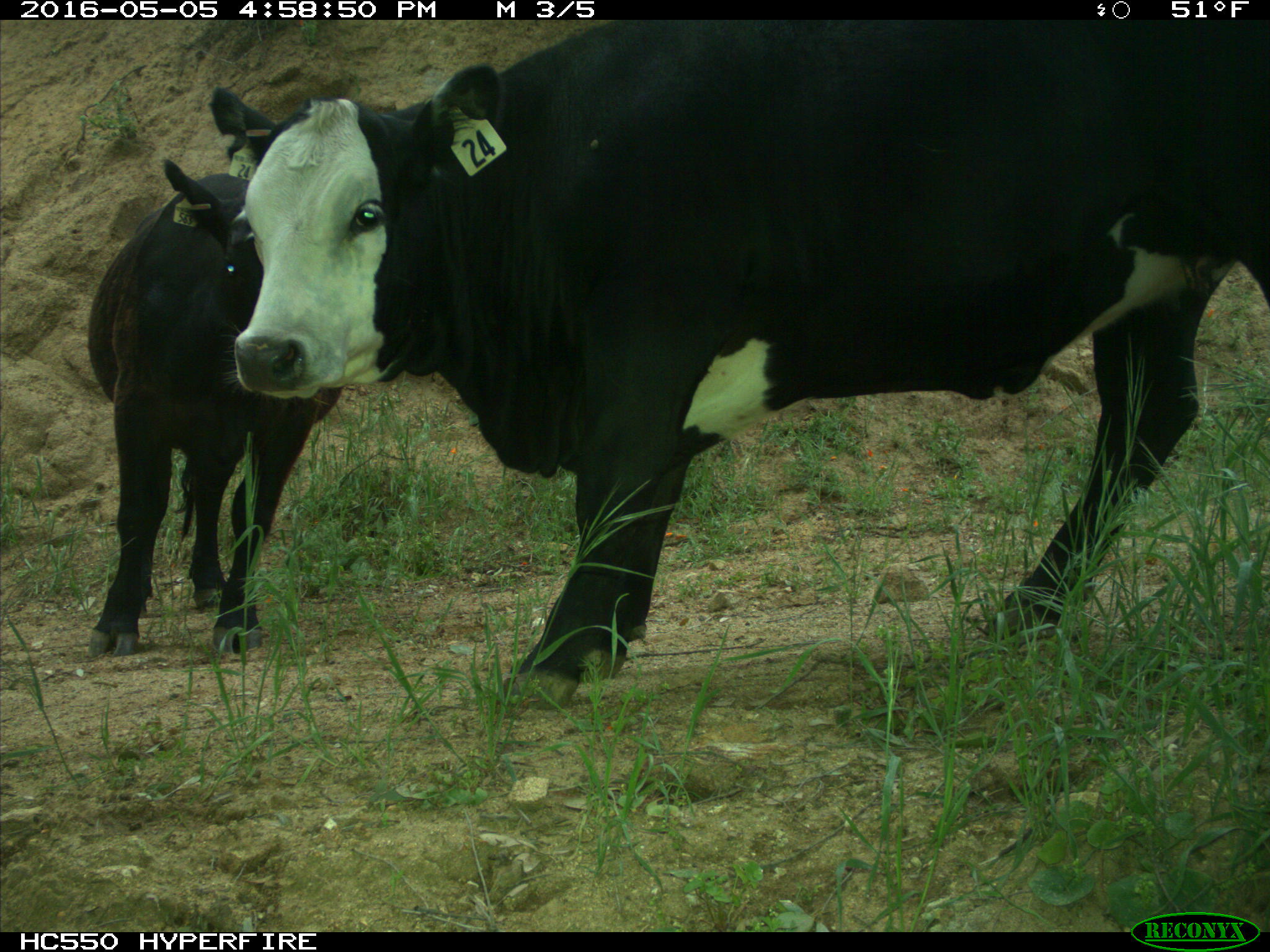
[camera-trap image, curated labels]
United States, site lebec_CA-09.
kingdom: Animalia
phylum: Chordata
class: Mammalia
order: Artiodactyla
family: Bovidae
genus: Bos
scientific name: Bos taurus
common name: domestic cow